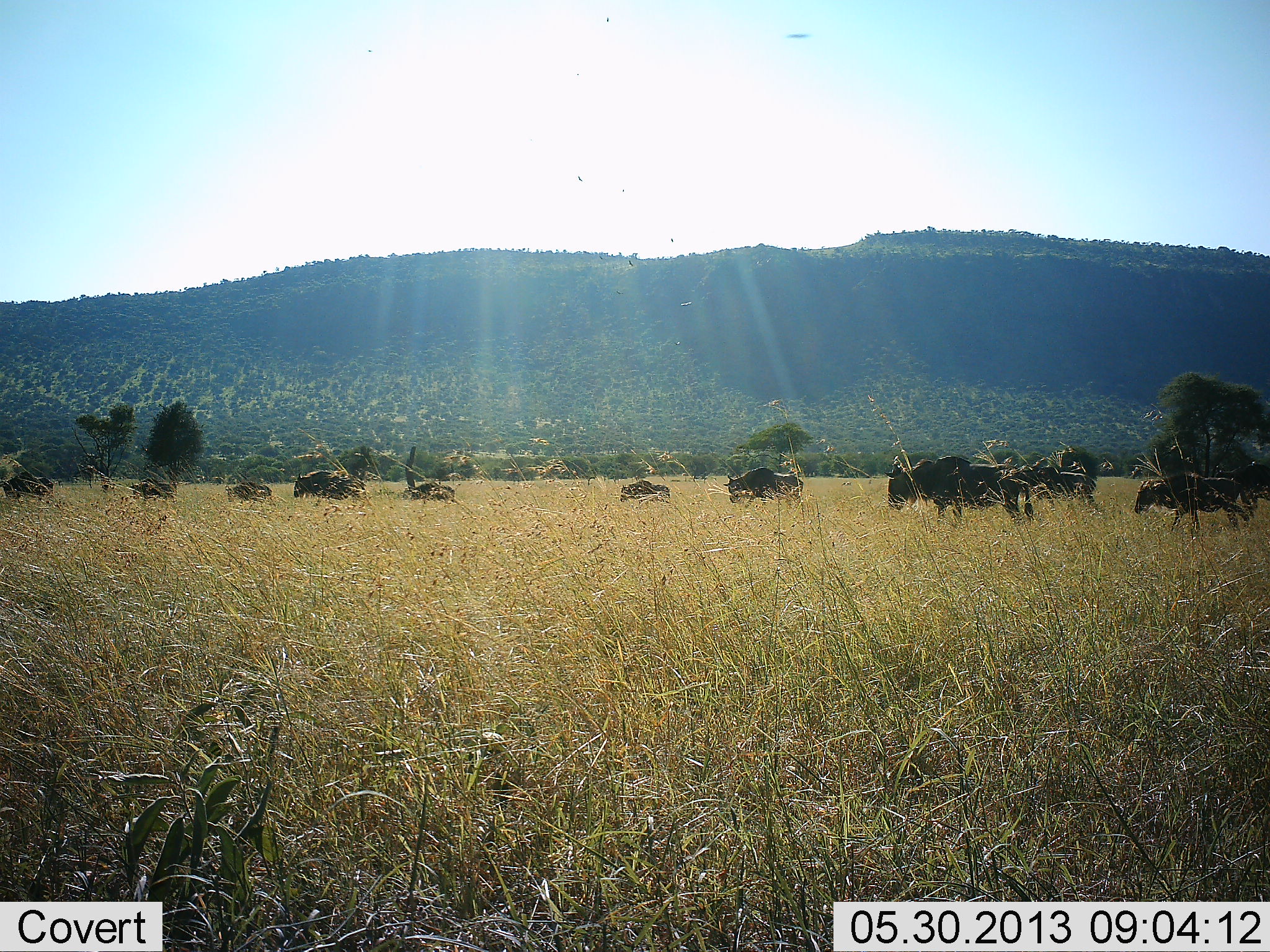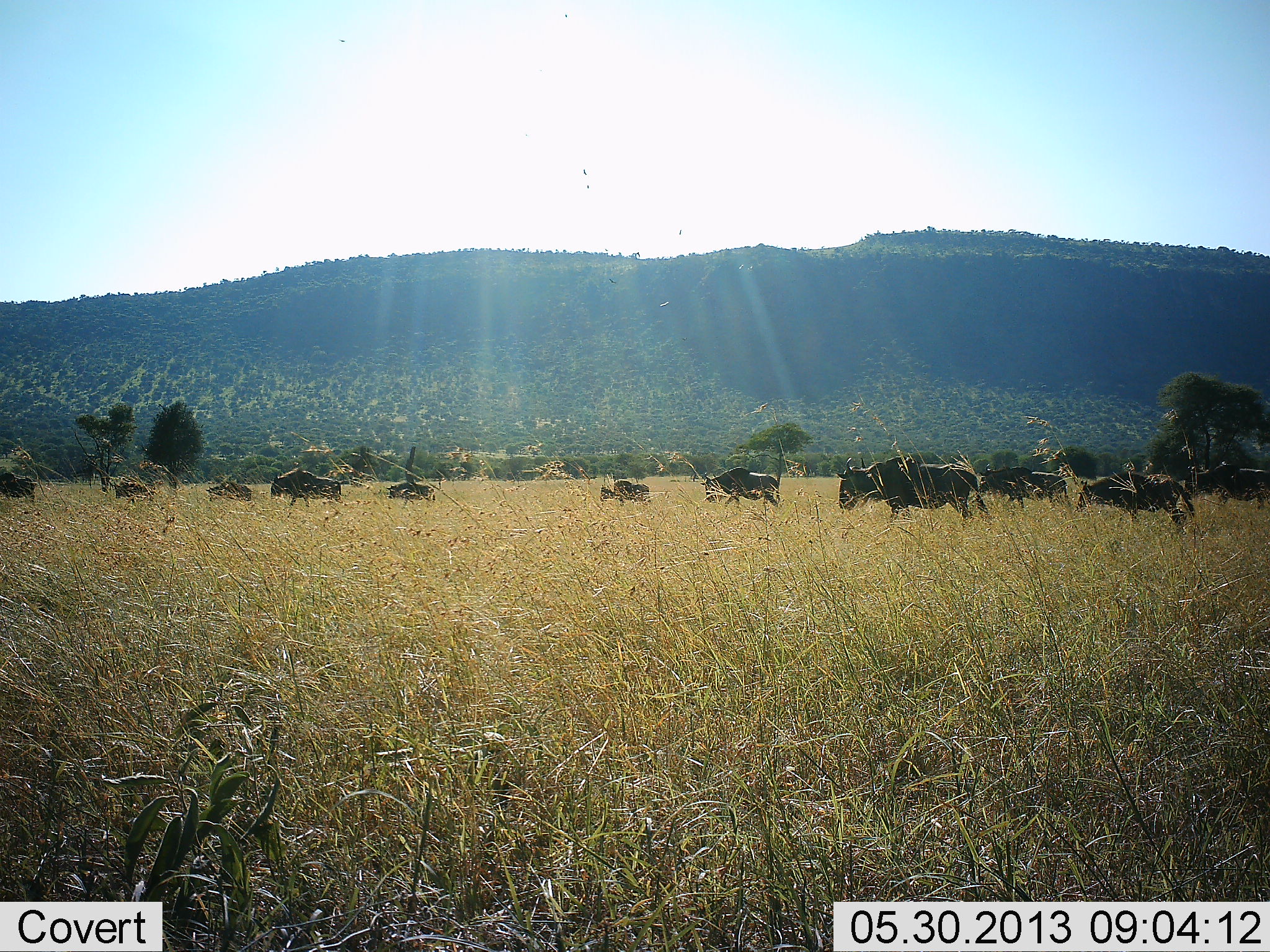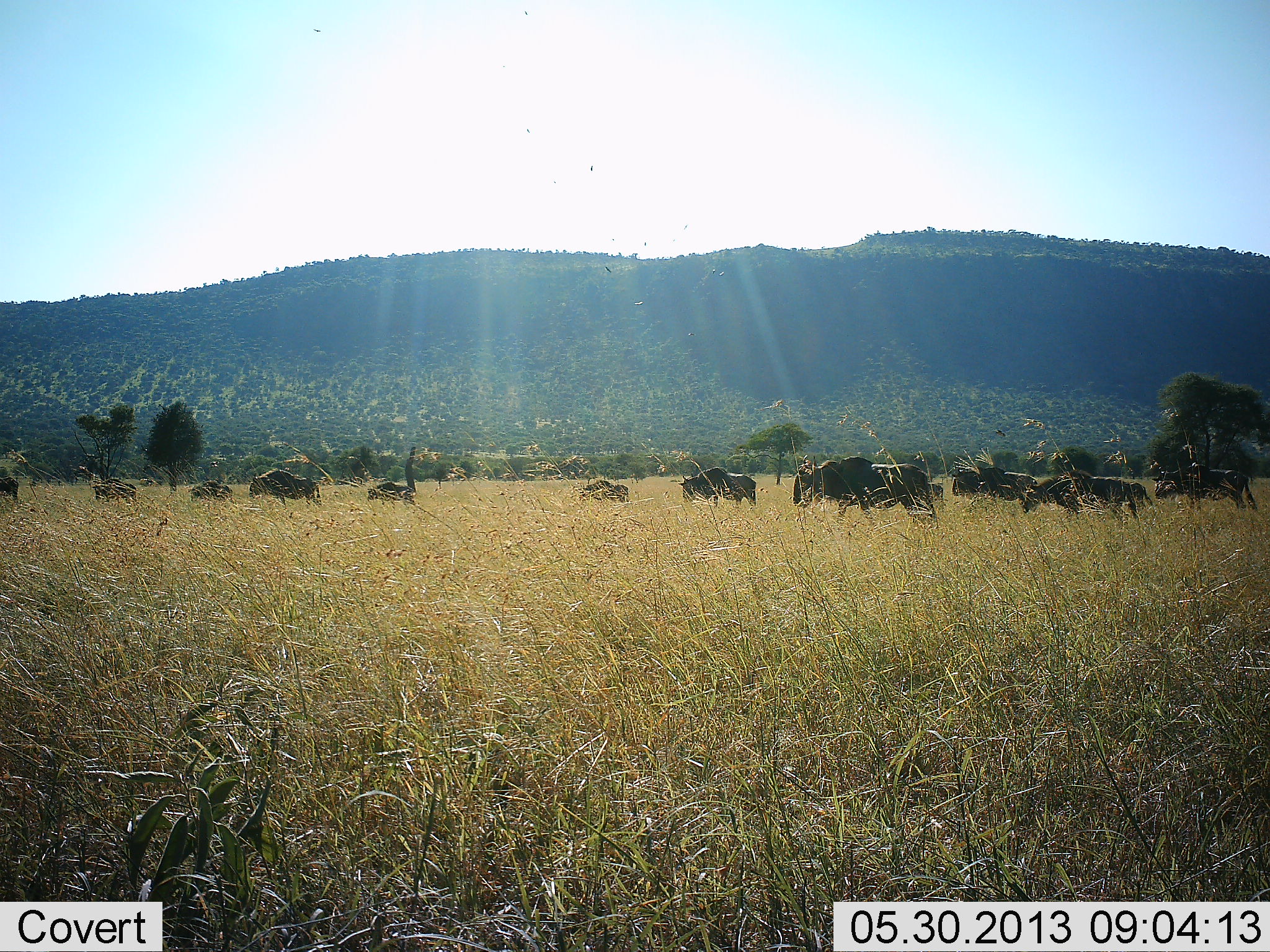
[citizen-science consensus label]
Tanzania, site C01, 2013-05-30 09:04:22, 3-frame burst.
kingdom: Animalia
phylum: Chordata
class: Mammalia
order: Artiodactyla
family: Bovidae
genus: Connochaetes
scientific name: Connochaetes taurinus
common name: blue wildebeest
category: wildebeest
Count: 11-50.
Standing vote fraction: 5%.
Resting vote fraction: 0%.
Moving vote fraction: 95%.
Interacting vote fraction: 0%.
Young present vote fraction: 9%.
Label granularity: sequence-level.